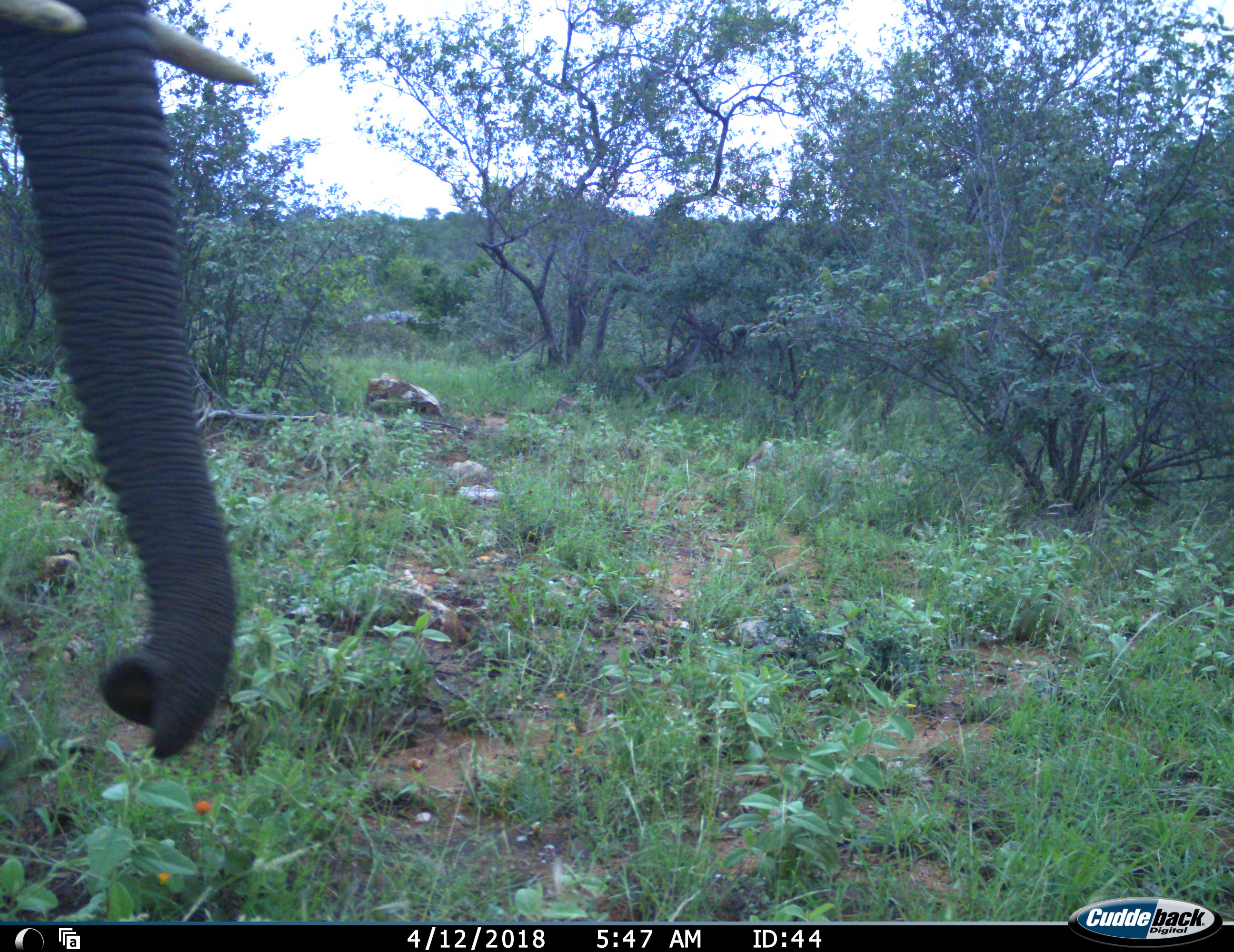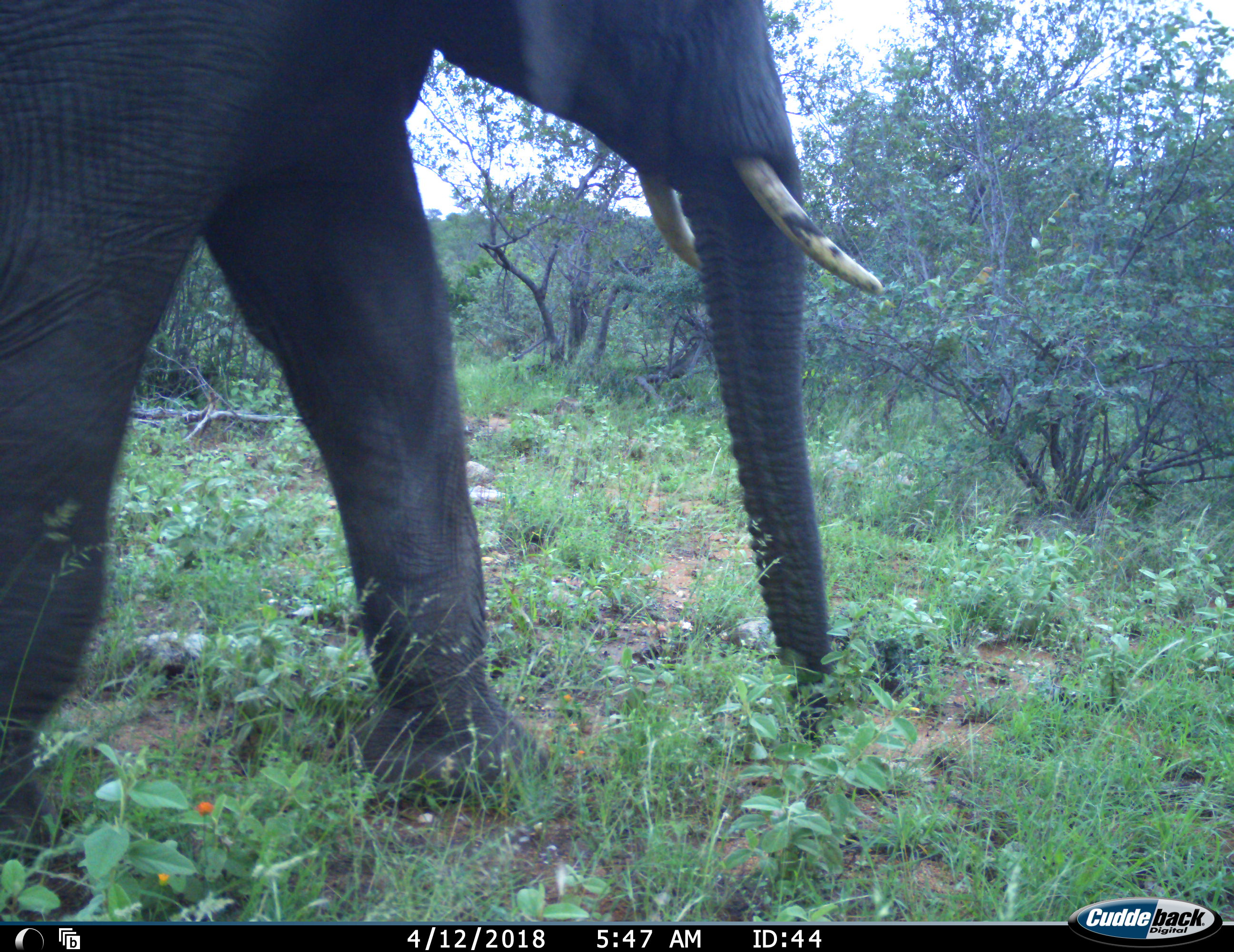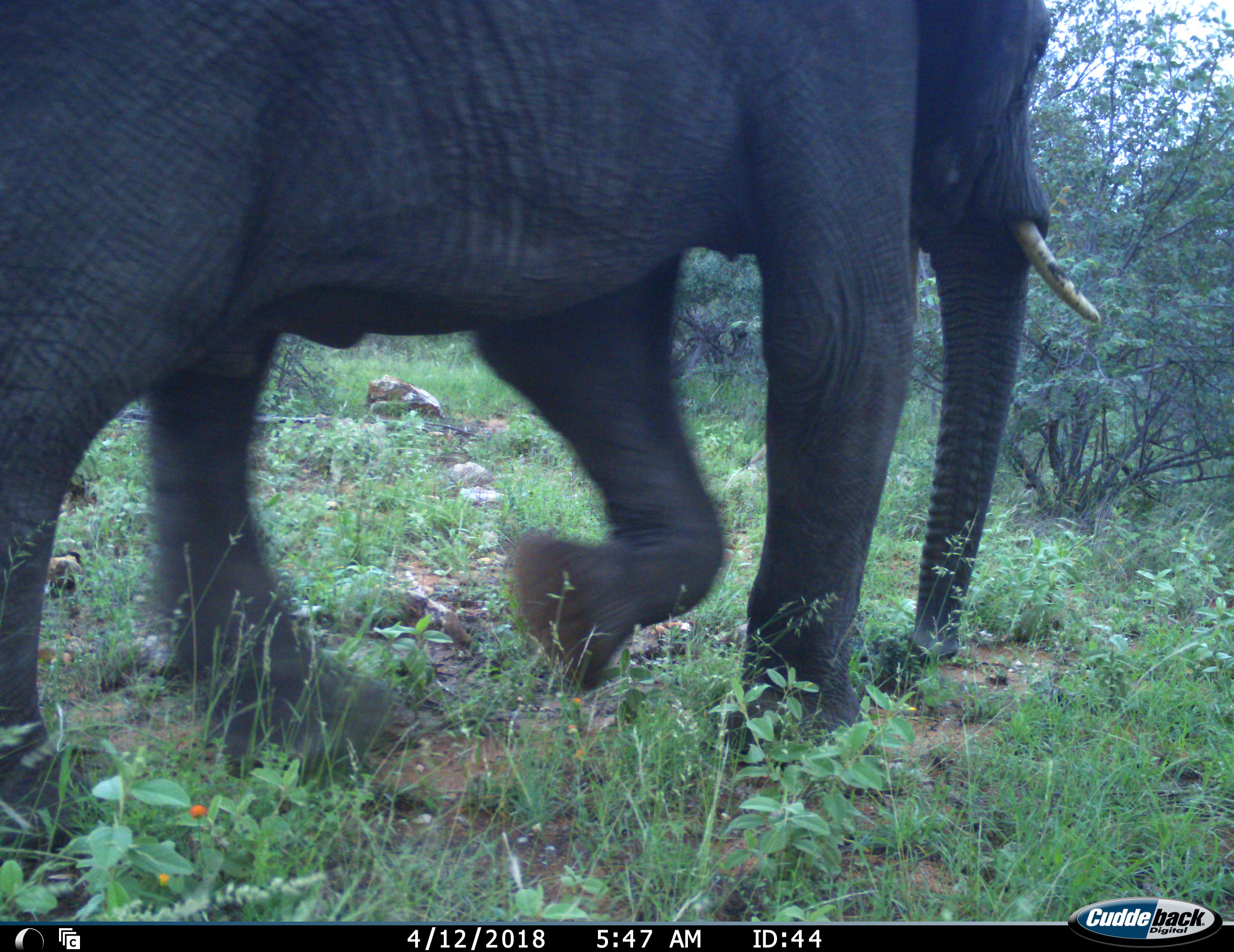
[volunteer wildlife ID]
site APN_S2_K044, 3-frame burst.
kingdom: Animalia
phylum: Chordata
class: Mammalia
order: Proboscidea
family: Elephantidae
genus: Loxodonta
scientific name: Loxodonta africana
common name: african bush elephant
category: elephant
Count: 1.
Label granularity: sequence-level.